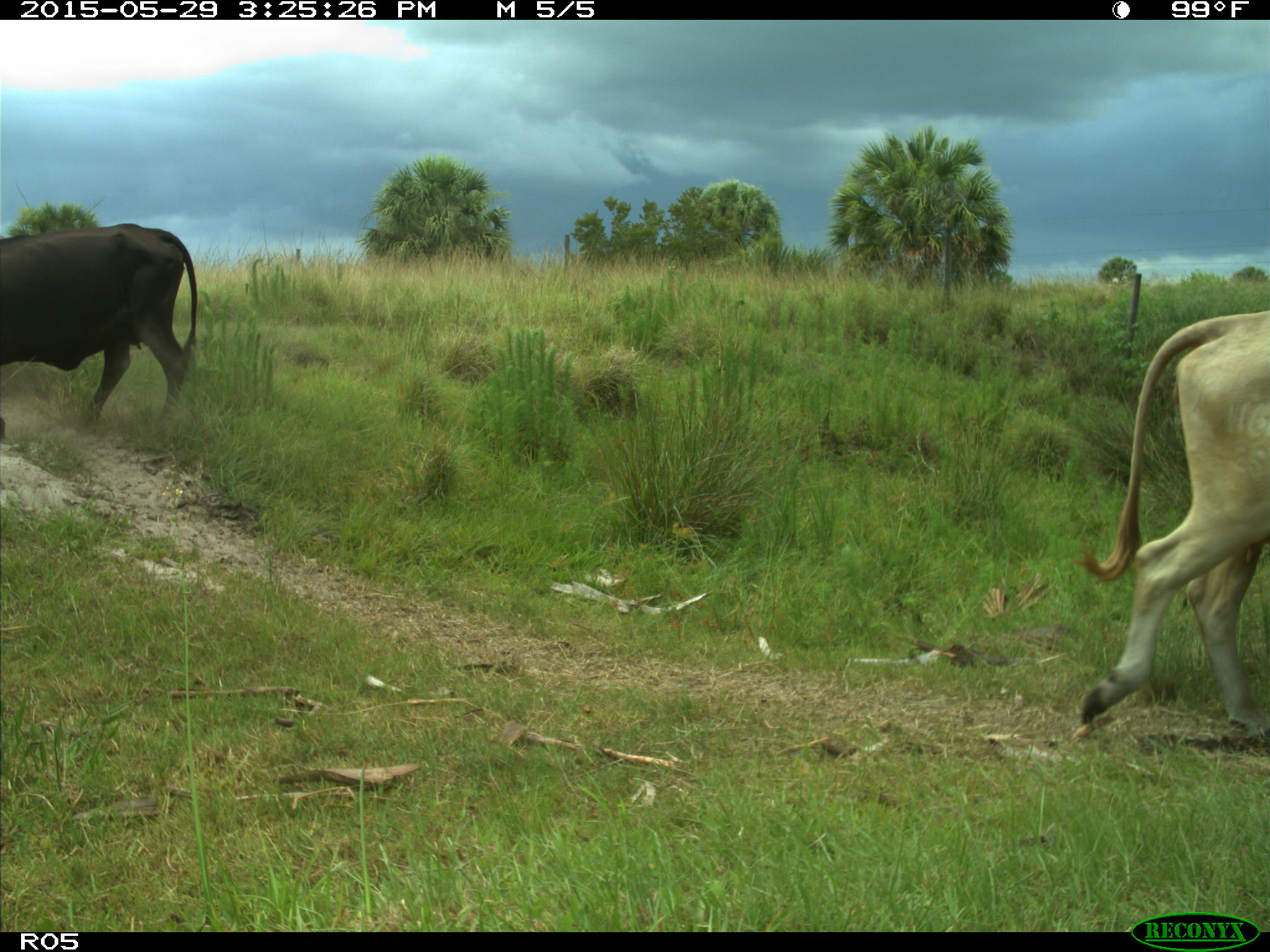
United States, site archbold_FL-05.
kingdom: Animalia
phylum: Chordata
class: Mammalia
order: Artiodactyla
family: Bovidae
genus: Bos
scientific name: Bos taurus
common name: domestic cow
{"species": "Bos taurus (domestic cow)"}